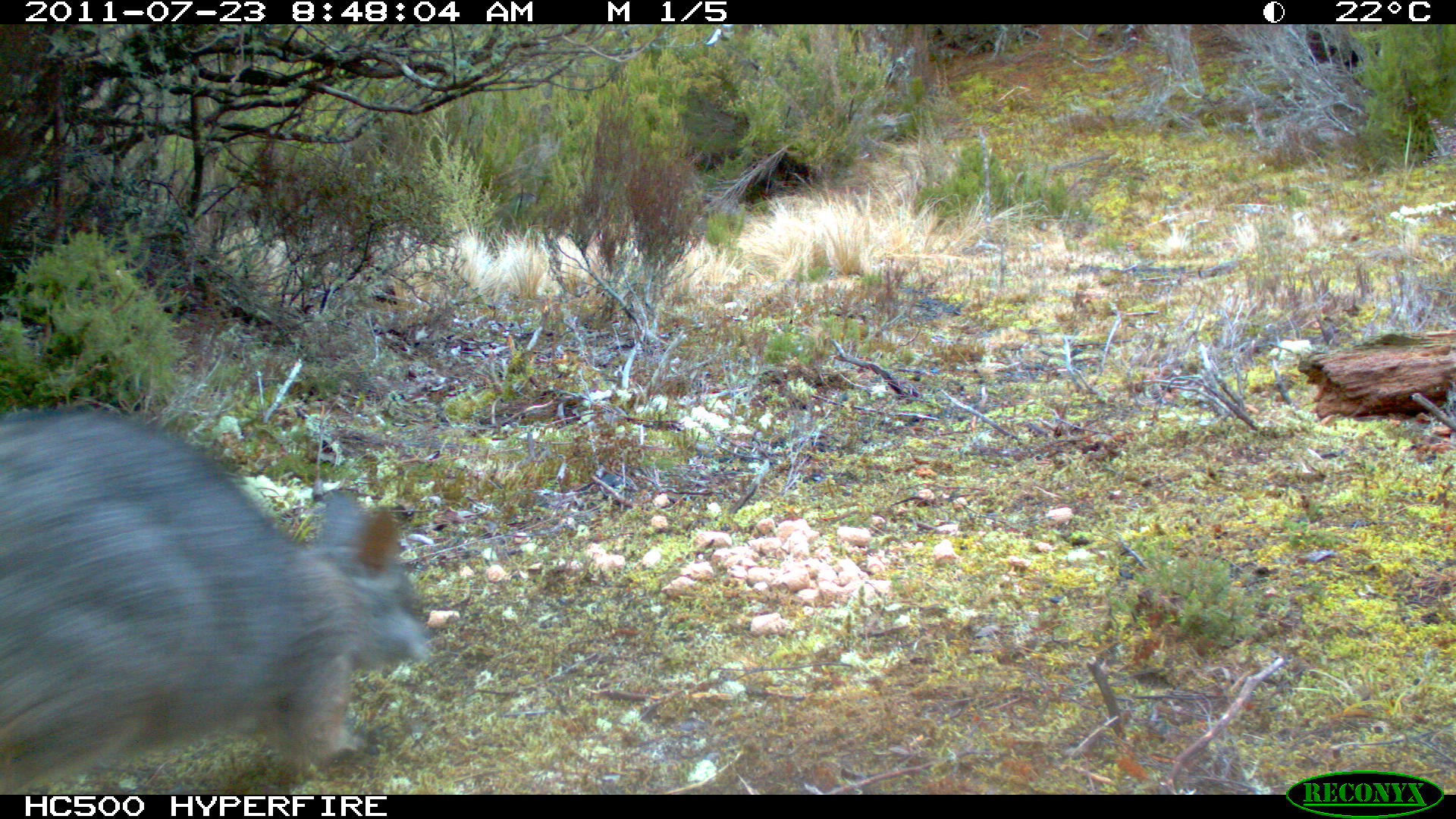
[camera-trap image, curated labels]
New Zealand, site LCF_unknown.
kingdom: Animalia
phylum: Chordata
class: Mammalia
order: Diprotodontia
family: Macropodidae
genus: Notamacropus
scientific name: Notamacropus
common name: wallaby